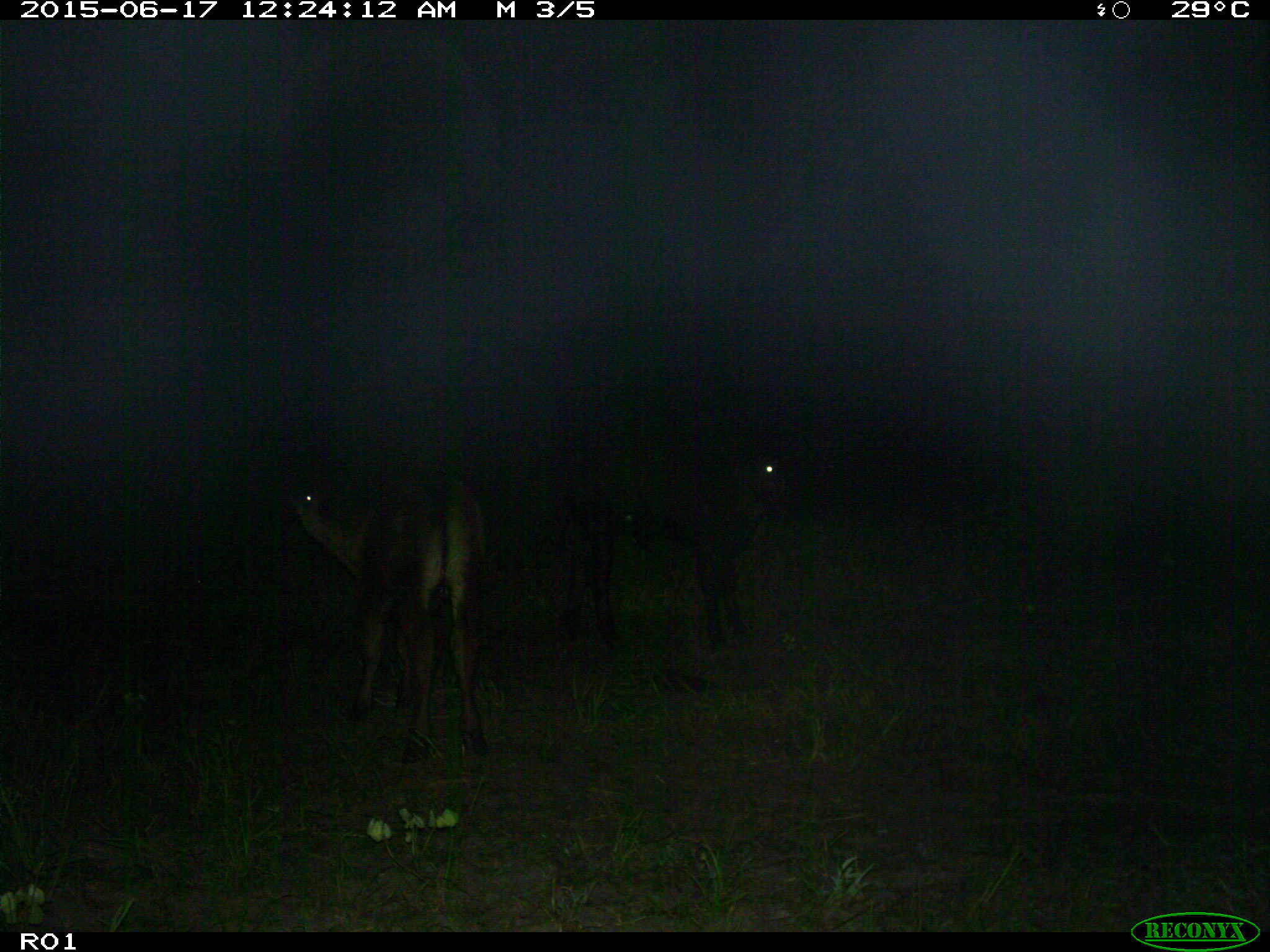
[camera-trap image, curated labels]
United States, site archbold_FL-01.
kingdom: Animalia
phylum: Chordata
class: Mammalia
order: Artiodactyla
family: Bovidae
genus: Bos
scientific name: Bos taurus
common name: domestic cow